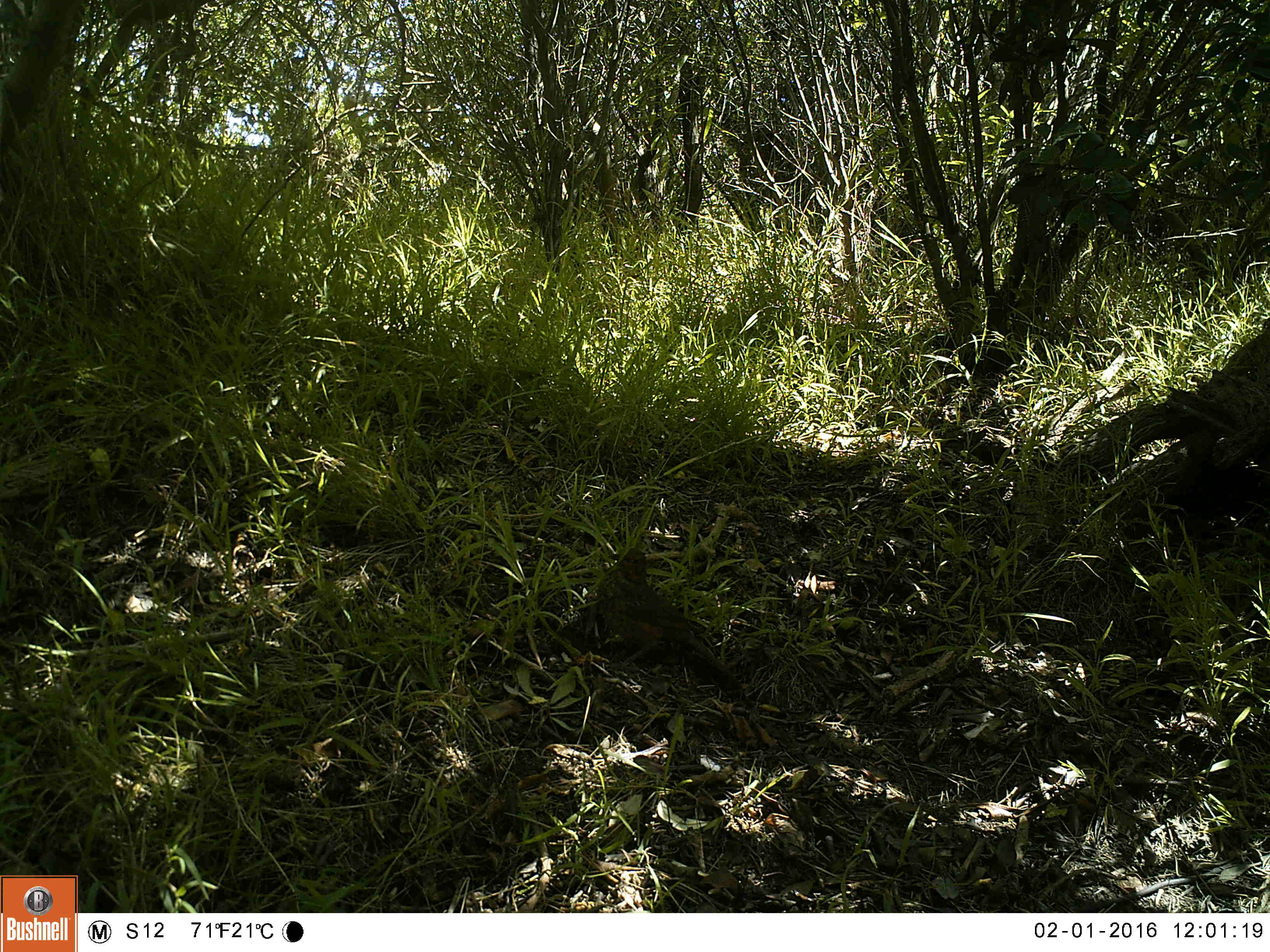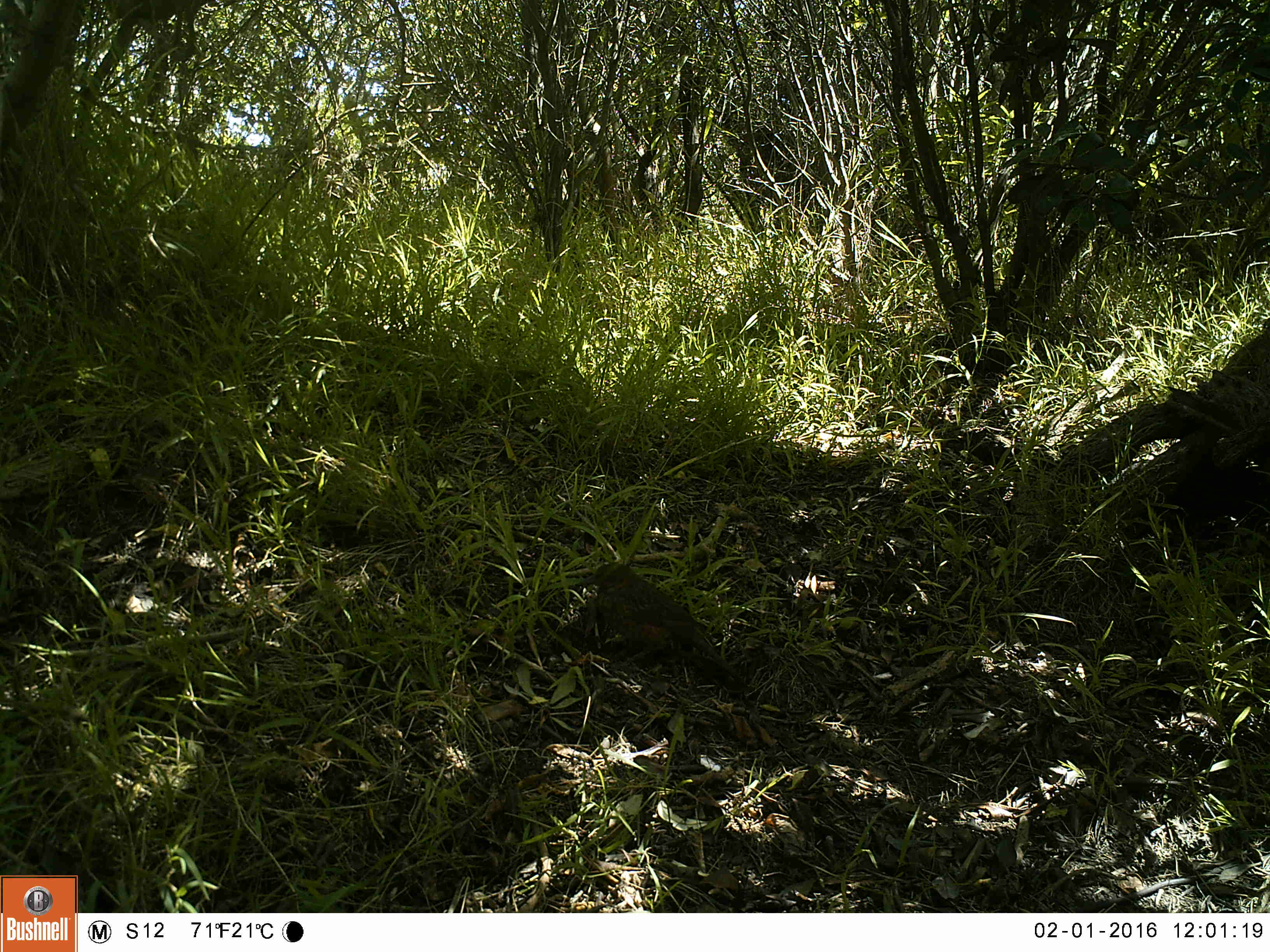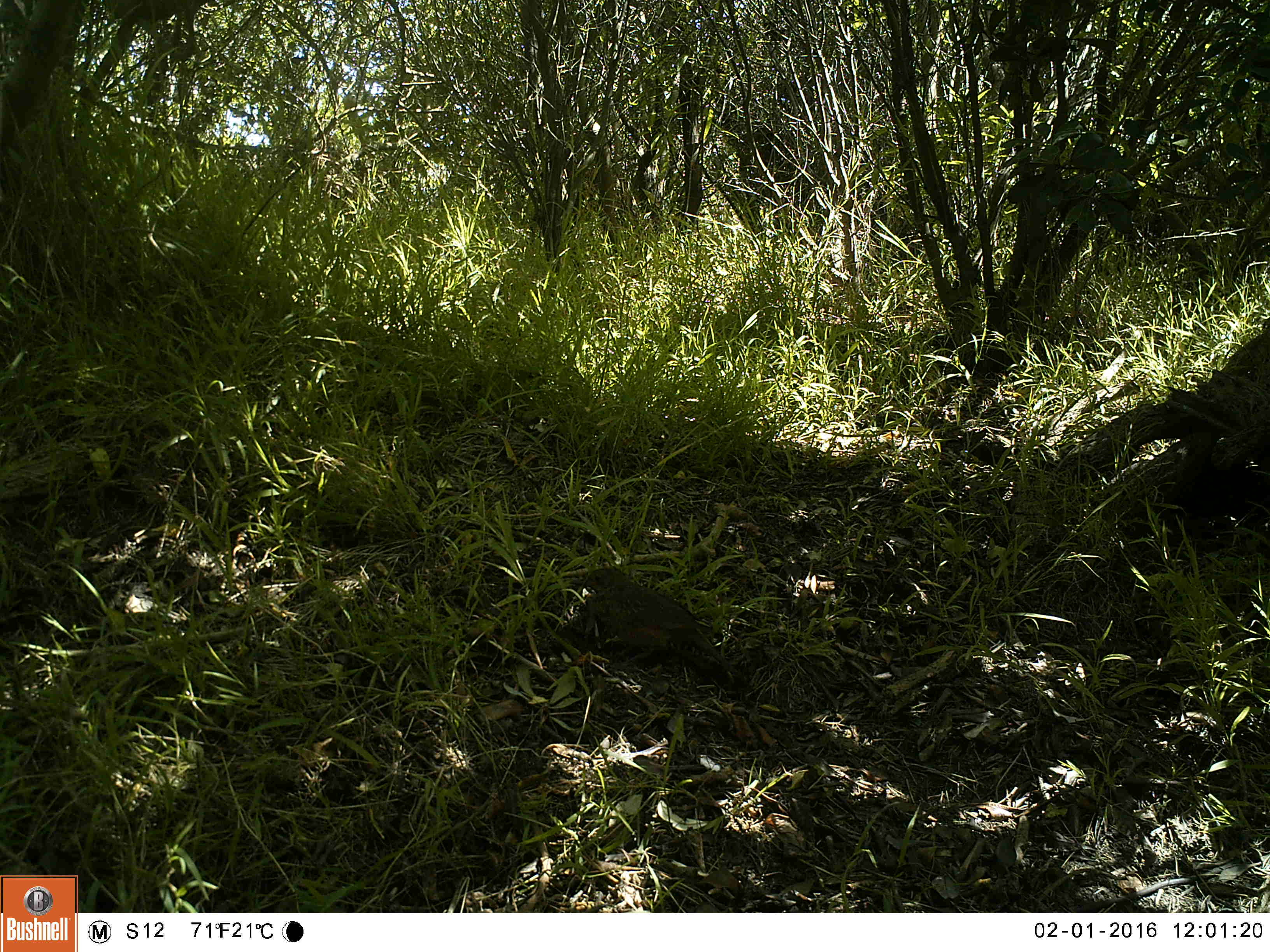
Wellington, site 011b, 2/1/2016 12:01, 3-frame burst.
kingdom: Animalia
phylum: Chordata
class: Aves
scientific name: Aves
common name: bird